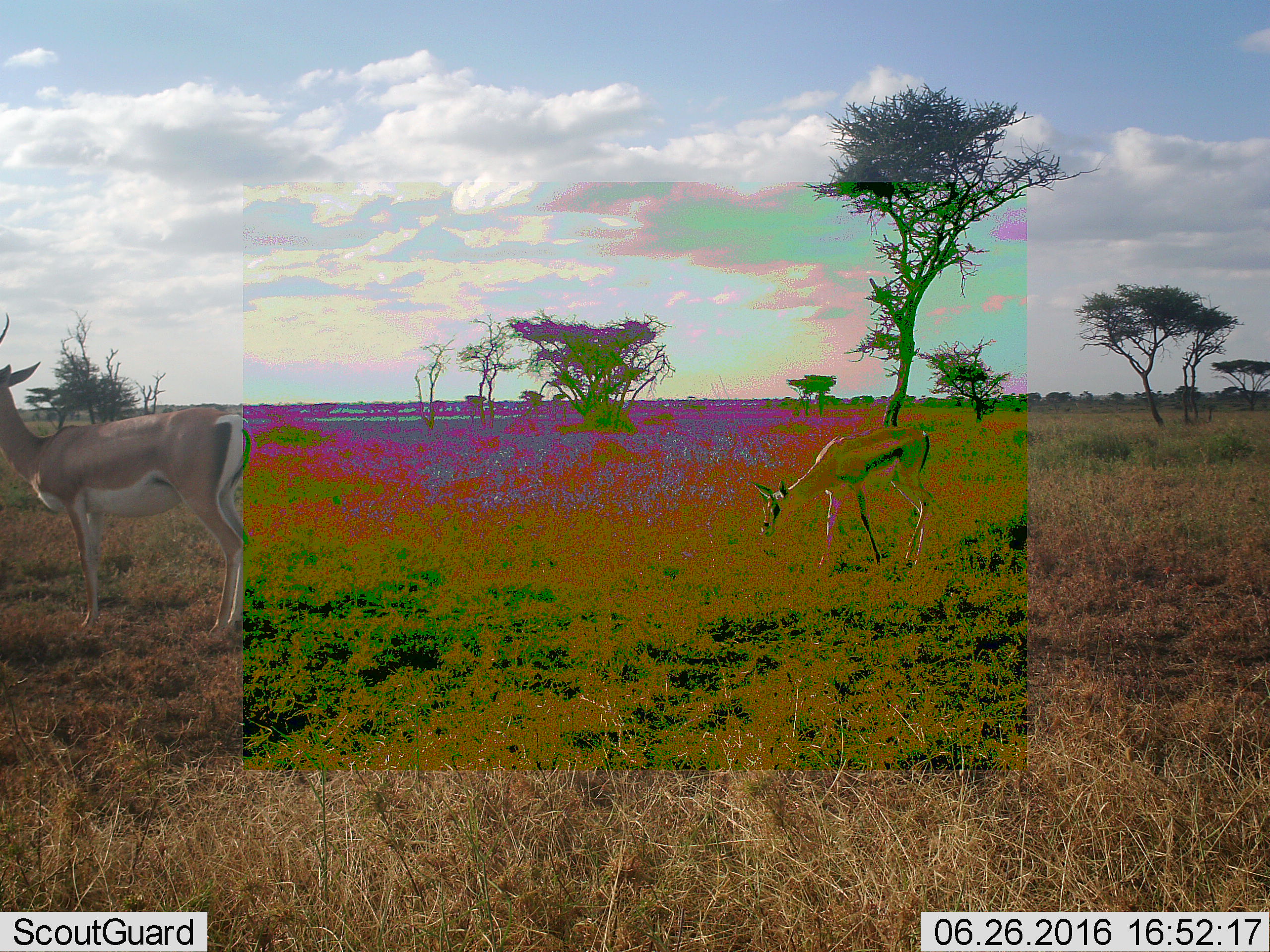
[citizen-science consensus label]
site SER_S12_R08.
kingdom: Animalia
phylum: Chordata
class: Mammalia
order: Artiodactyla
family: Bovidae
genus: Nanger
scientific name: Nanger granti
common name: grant's gazelle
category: gazellegrants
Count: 2.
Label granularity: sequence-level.